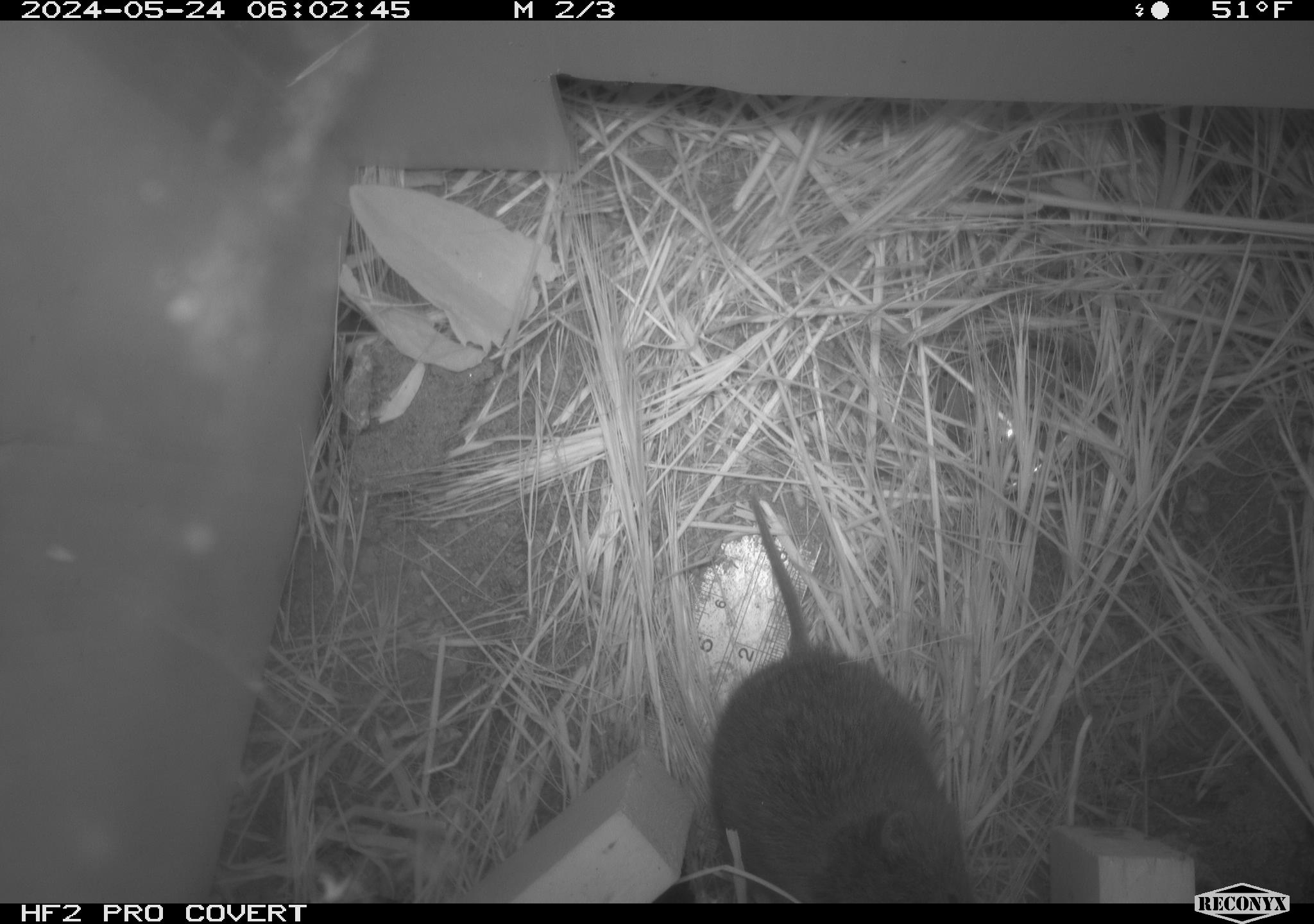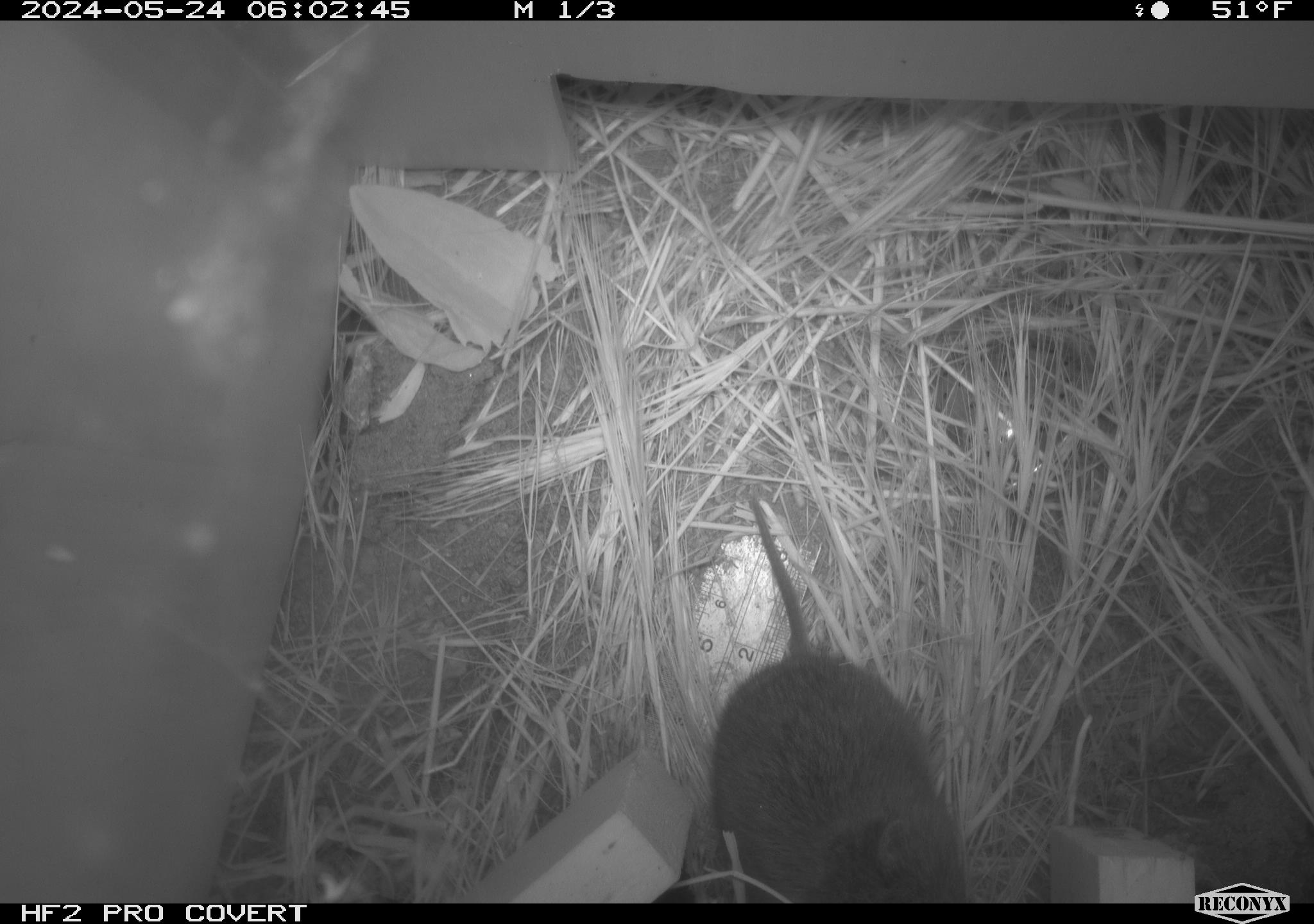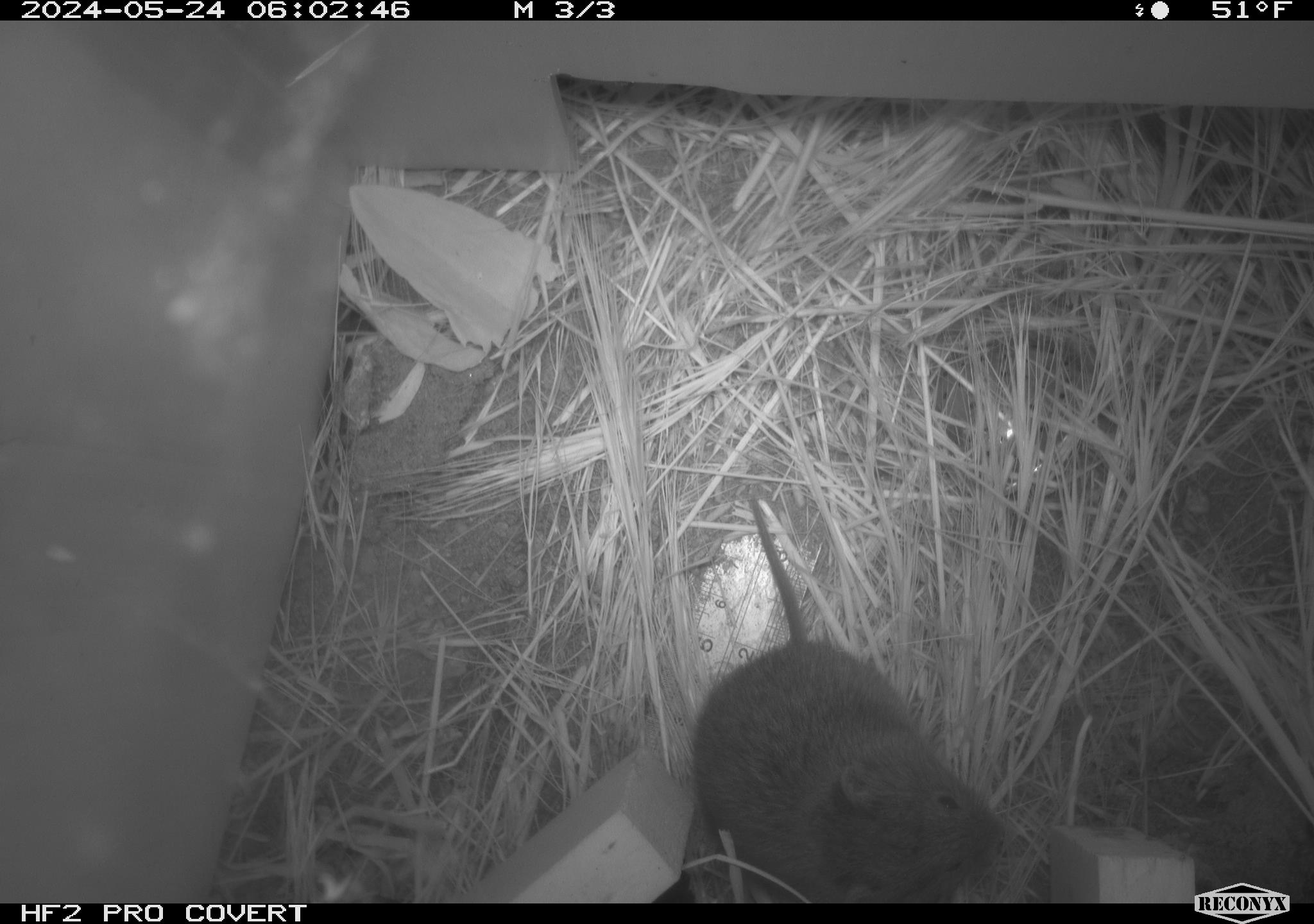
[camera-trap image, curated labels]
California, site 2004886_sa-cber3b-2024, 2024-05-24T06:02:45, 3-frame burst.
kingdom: Animalia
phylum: Chordata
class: Mammalia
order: Rodentia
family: Cricetidae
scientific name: Arvicolinae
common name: voles, lemmings, and muskrats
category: arvicolinae subfamily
Arvicolinae subfamily (voles, lemmings, and muskrats) (Arvicolinae).